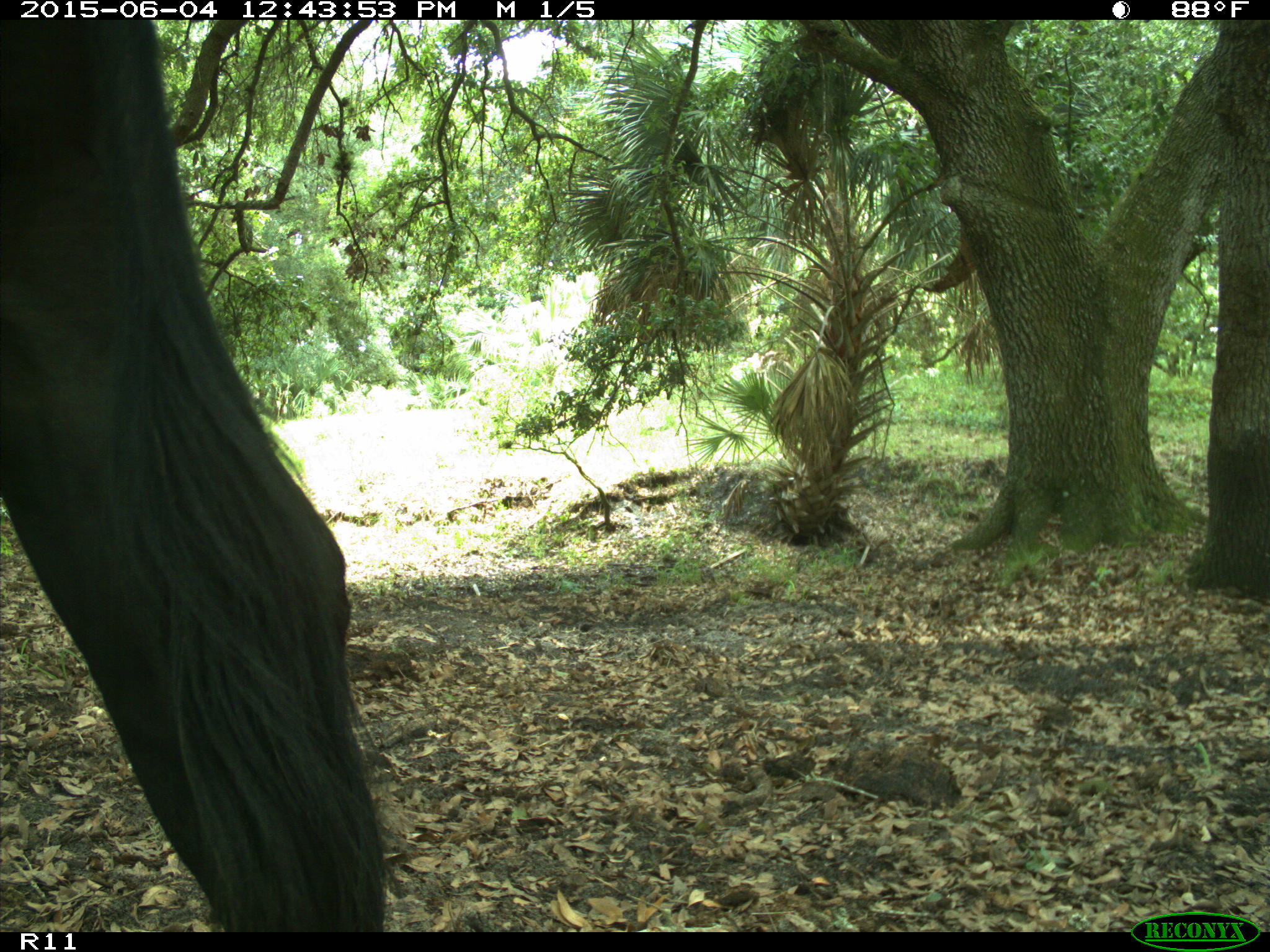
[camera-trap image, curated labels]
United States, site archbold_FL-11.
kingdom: Animalia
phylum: Chordata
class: Mammalia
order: Artiodactyla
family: Bovidae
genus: Bos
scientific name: Bos taurus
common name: domestic cow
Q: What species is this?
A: Bos taurus (domestic cow).